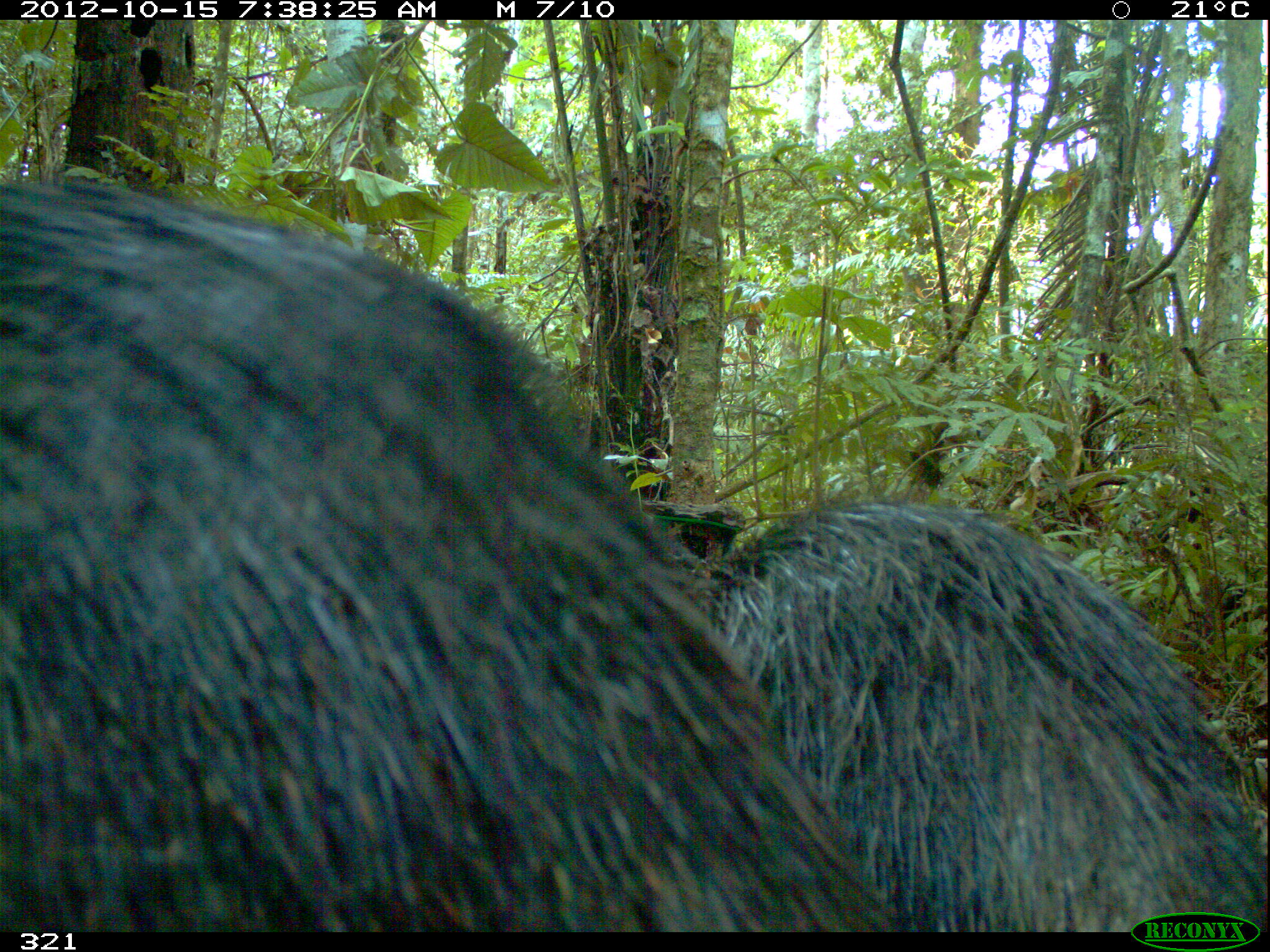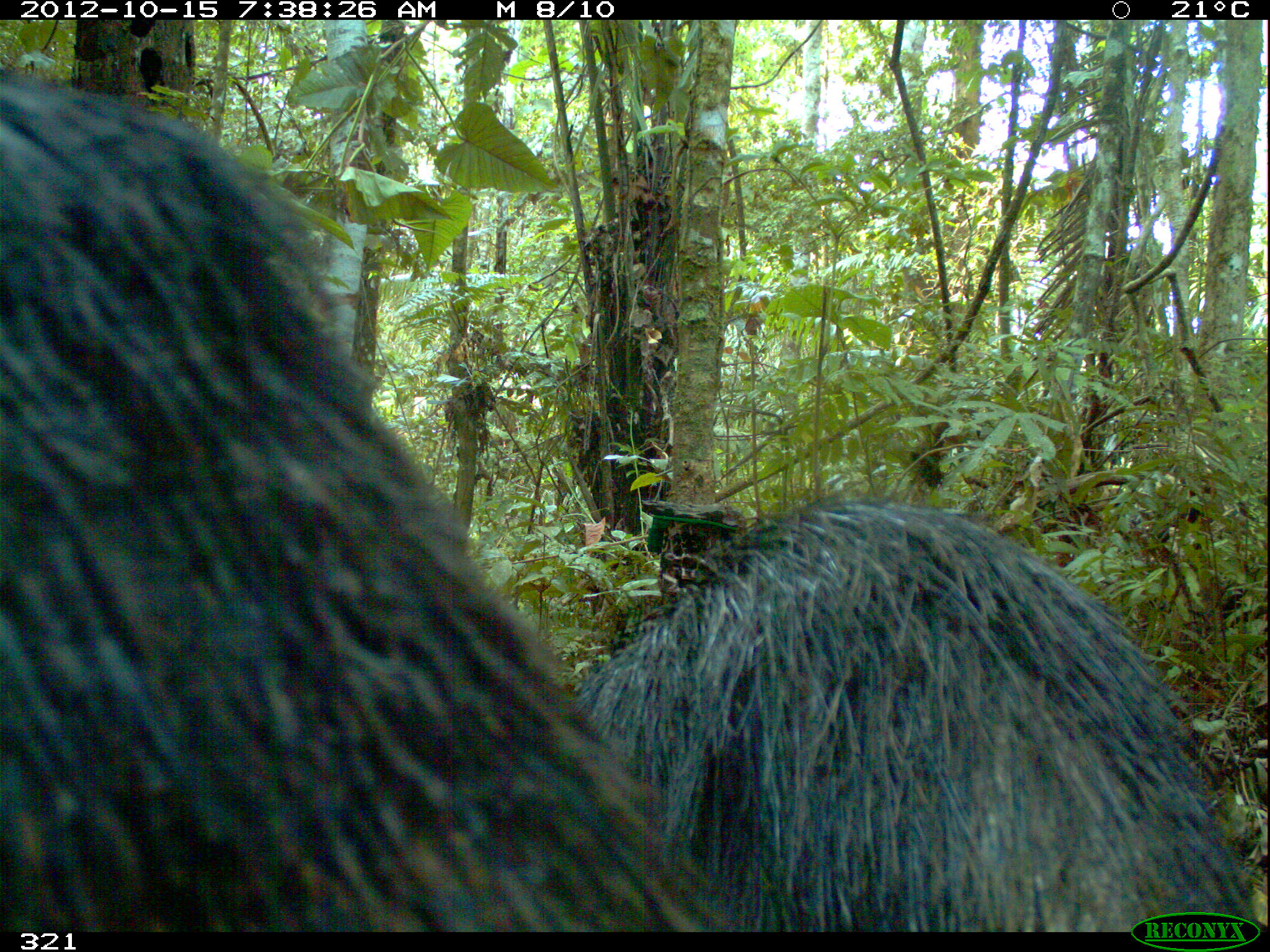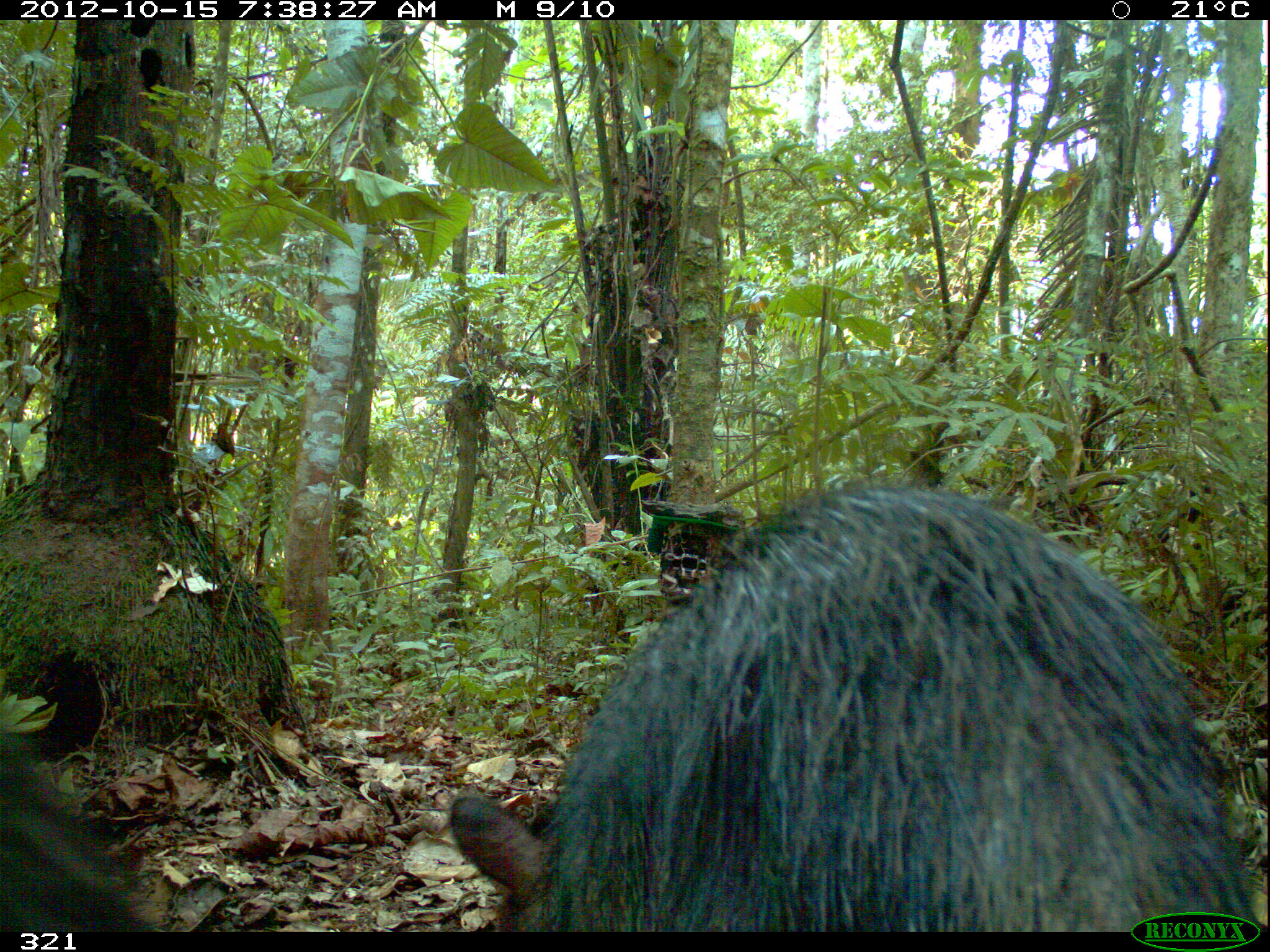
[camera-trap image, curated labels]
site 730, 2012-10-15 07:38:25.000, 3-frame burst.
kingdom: Animalia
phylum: Chordata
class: Mammalia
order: Artiodactyla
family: Tayassuidae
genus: Tayassu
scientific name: Tayassu pecari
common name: white-lipped peccary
Tayassu pecari (white-lipped peccary).